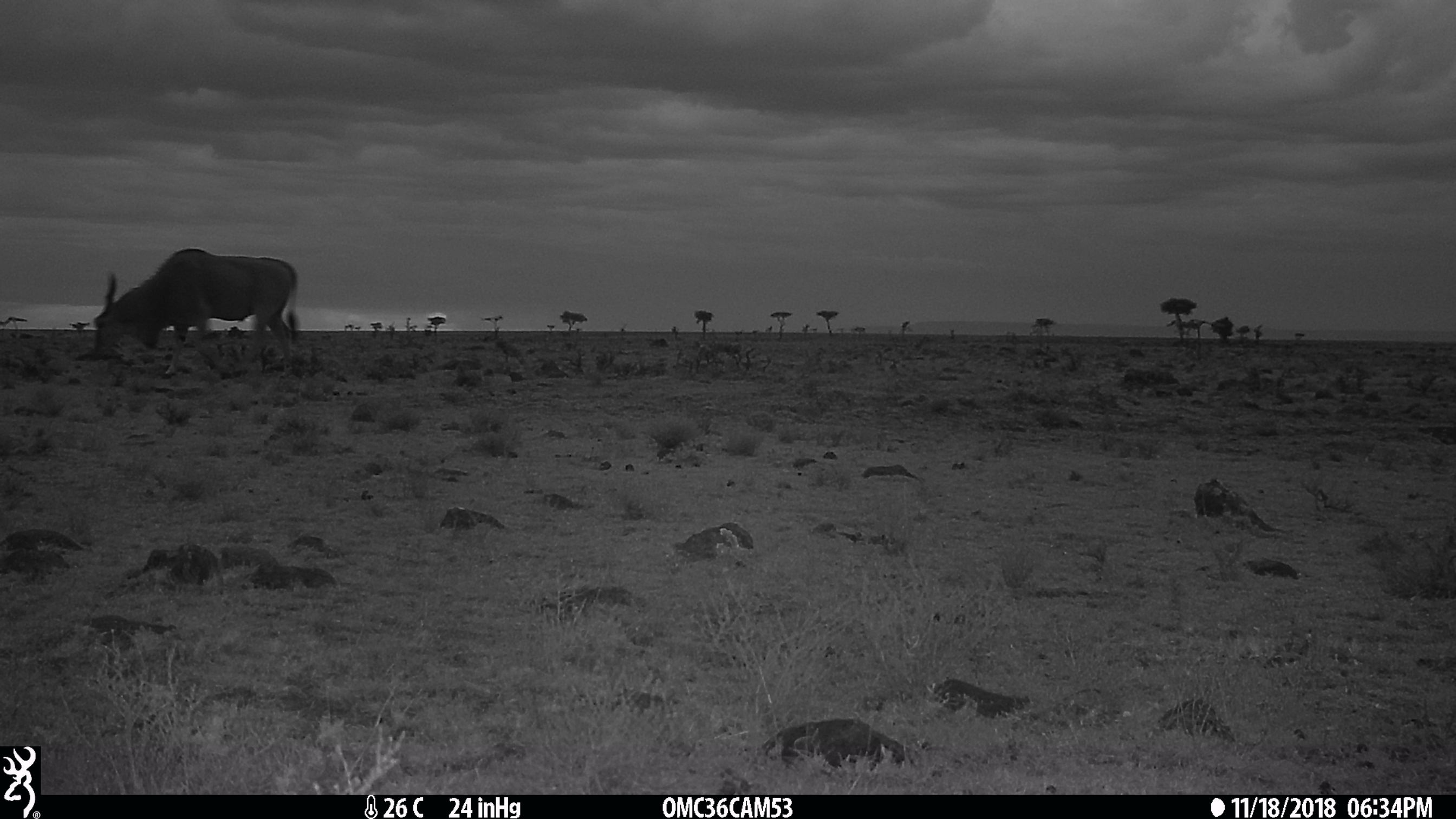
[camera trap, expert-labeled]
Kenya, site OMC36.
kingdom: Animalia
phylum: Chordata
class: Mammalia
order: Artiodactyla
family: Bovidae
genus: Tragelaphus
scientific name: Tragelaphus oryx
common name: eland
Eland (Tragelaphus oryx).